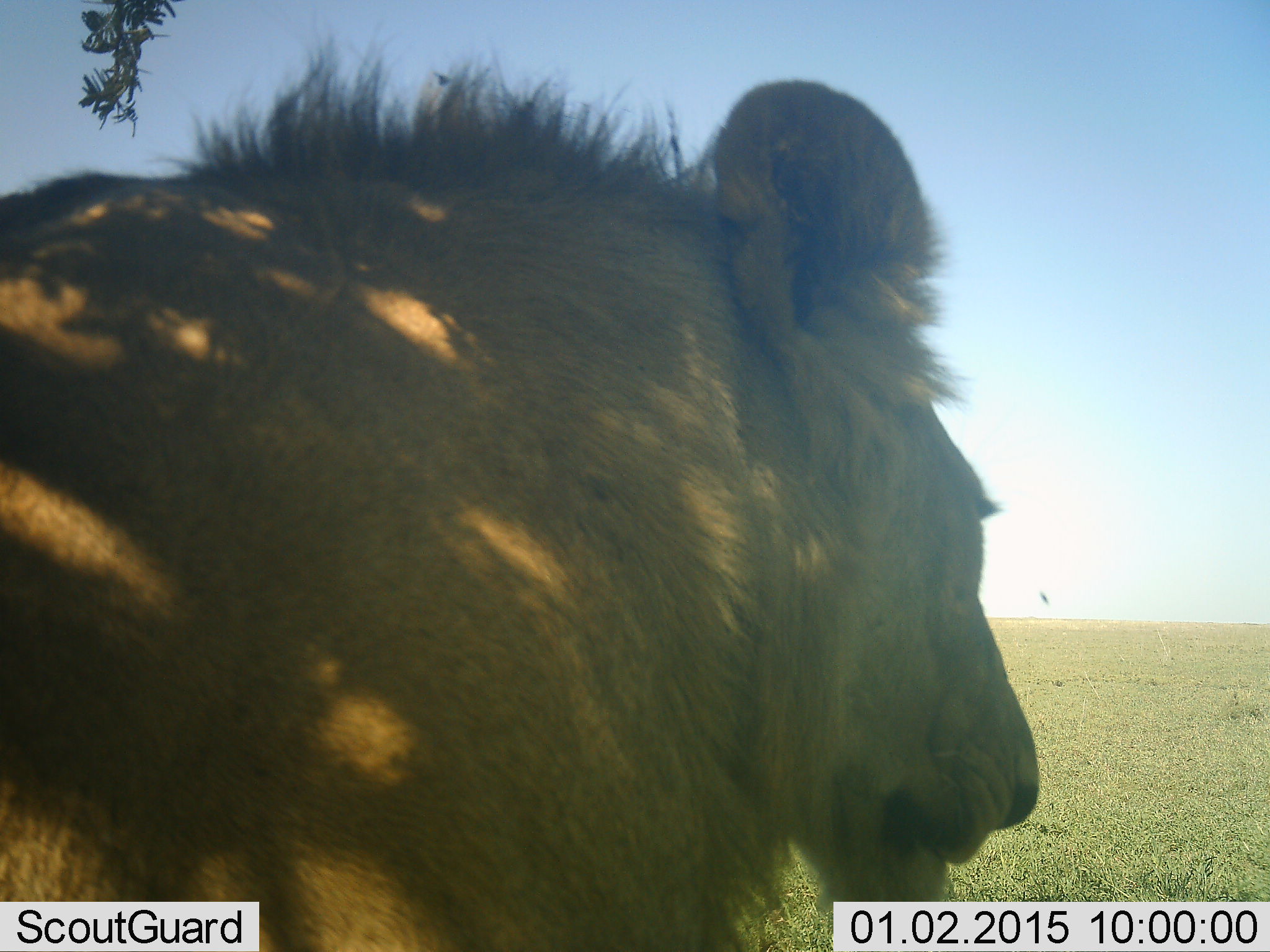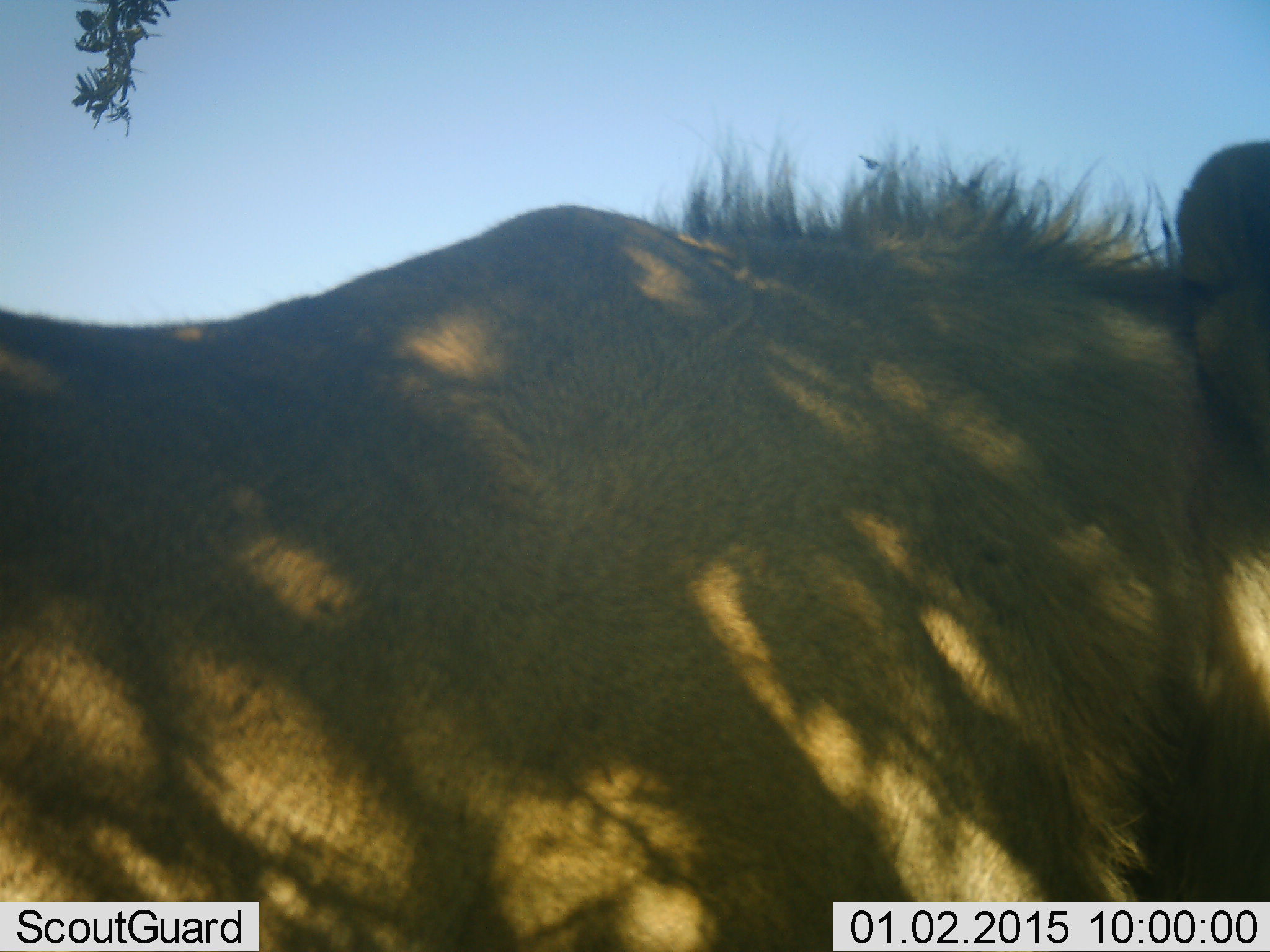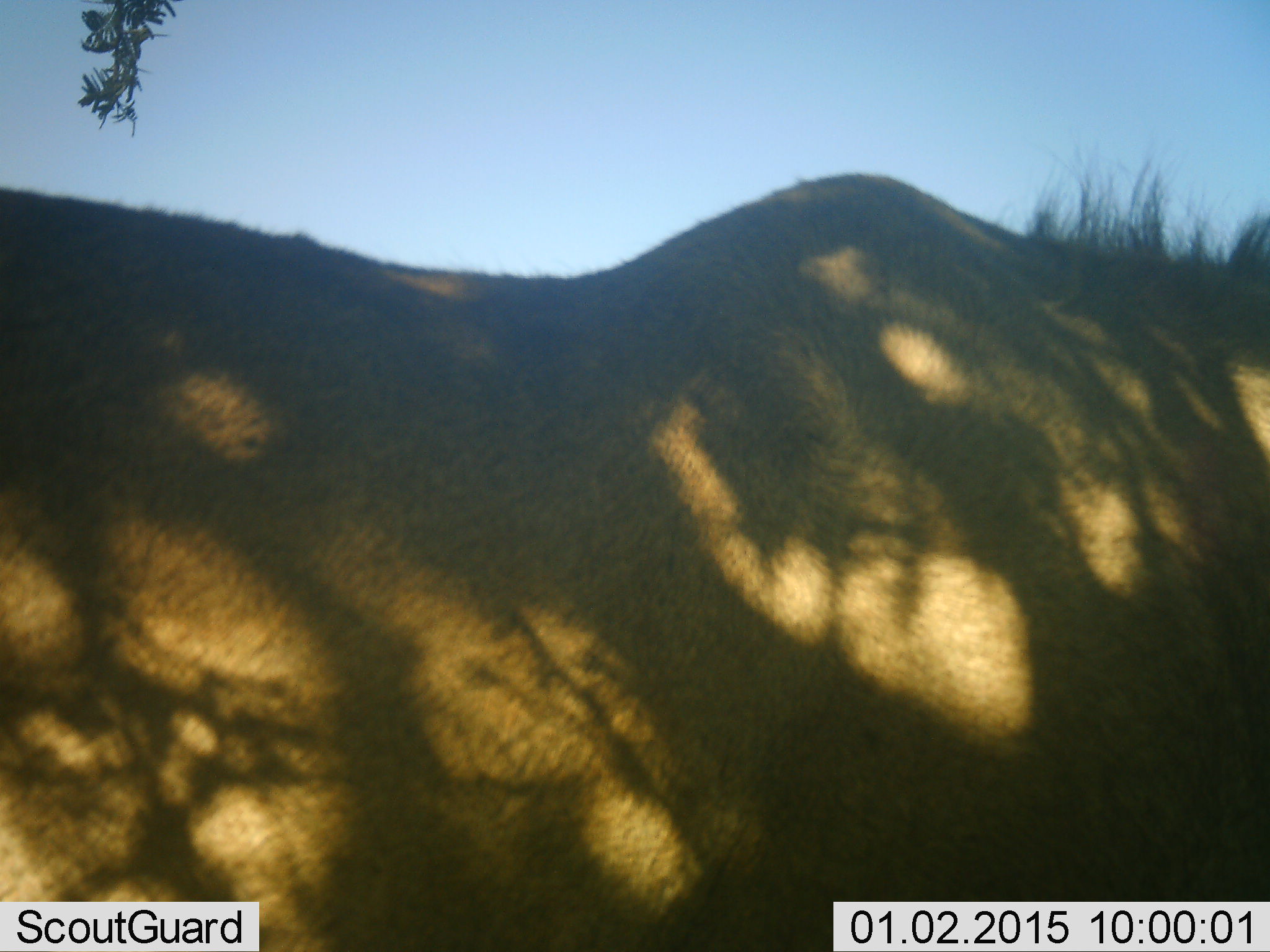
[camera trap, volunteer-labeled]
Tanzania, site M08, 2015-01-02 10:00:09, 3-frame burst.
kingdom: Animalia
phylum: Chordata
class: Mammalia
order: Carnivora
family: Felidae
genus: Panthera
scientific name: Panthera leo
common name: lion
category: lionmale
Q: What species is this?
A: Lionmale (lion) (Panthera leo).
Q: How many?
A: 1.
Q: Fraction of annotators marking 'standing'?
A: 20%.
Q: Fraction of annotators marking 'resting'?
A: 0%.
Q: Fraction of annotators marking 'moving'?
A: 80%.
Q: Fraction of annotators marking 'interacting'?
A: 0%.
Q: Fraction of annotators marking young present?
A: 0%.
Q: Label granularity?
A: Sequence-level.